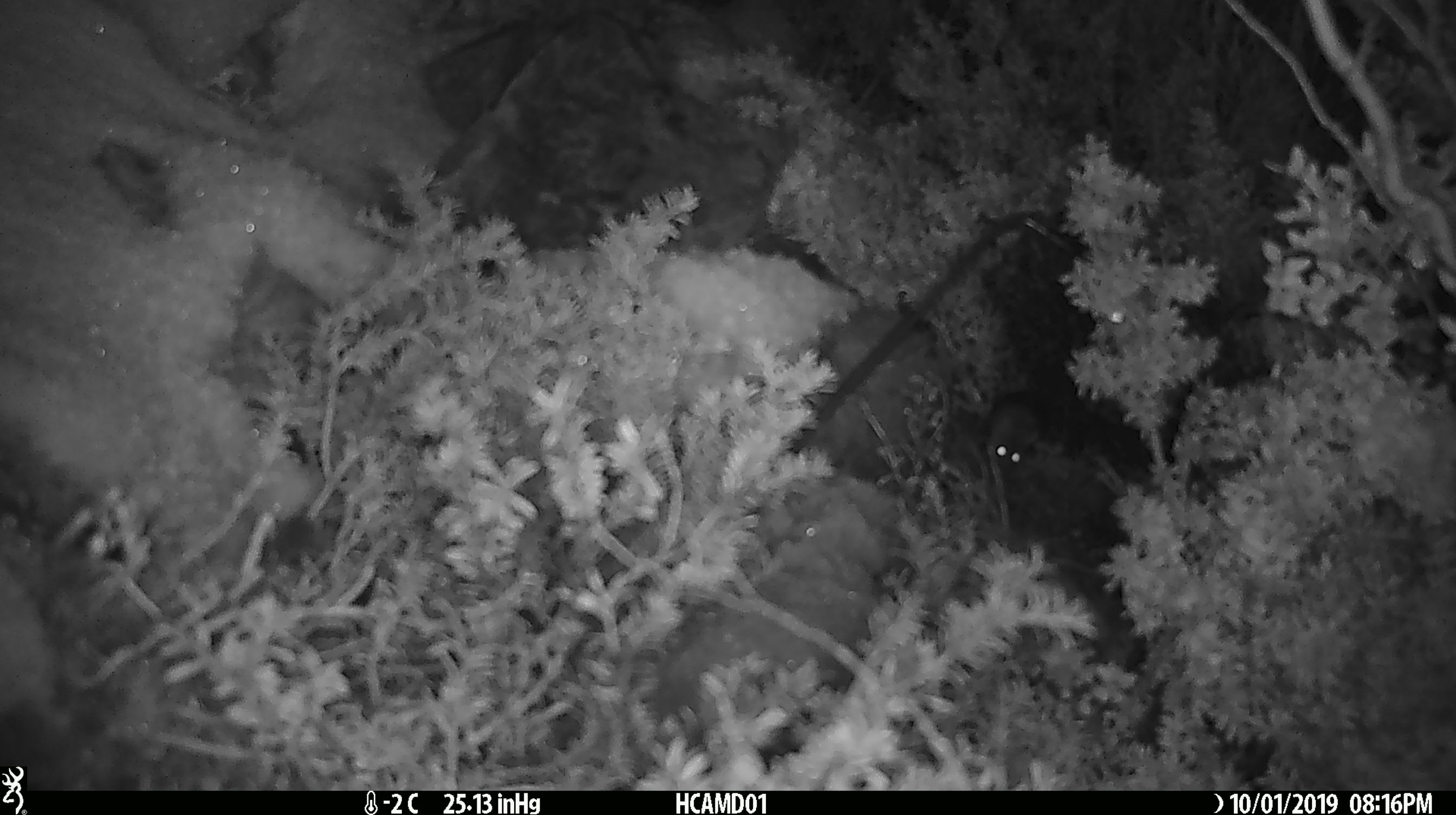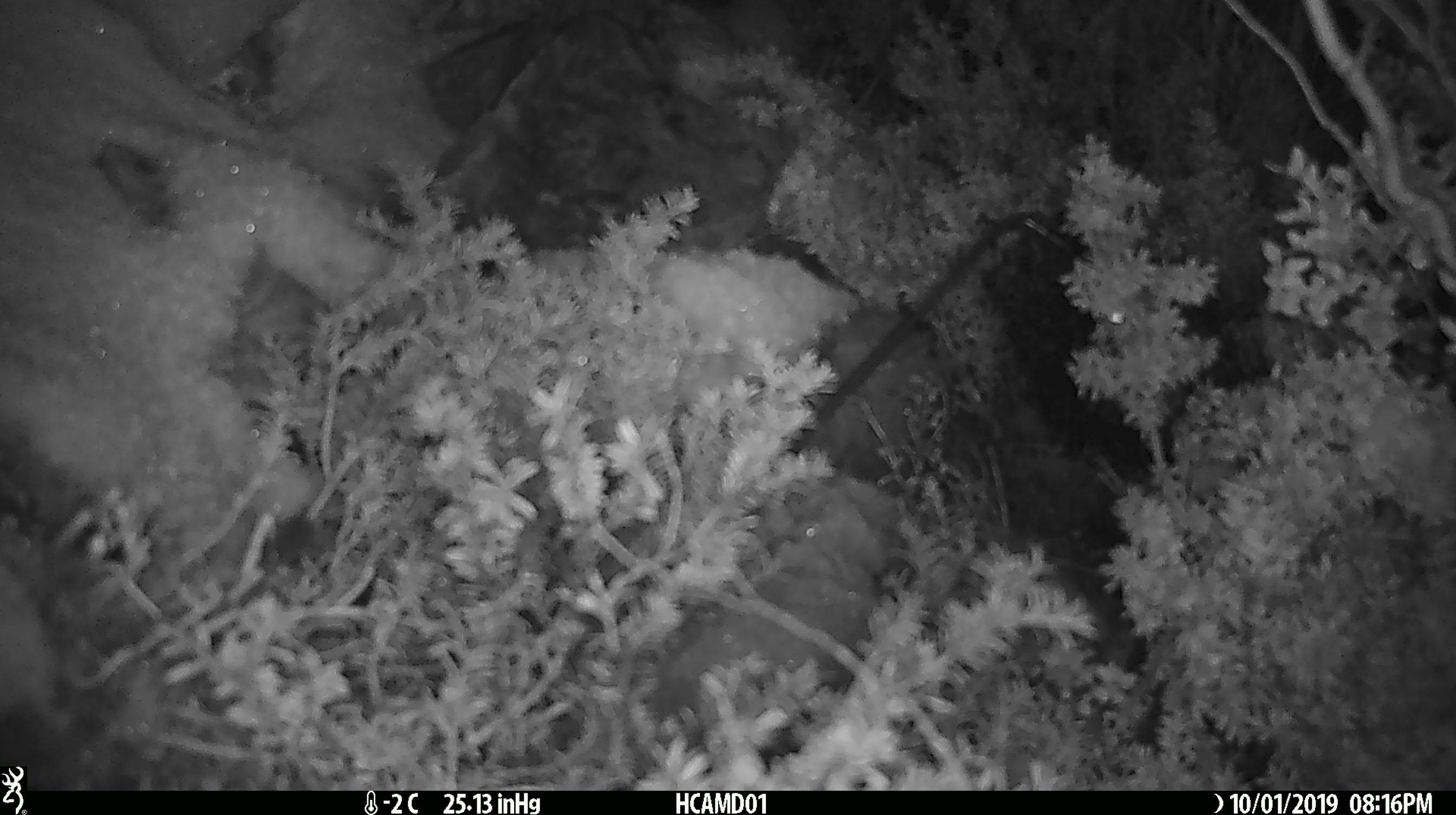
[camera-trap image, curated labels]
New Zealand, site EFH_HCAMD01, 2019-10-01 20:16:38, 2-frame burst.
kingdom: Animalia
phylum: Chordata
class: Mammalia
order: Rodentia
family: Muridae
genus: Mus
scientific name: Mus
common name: mouse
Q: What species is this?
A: Mouse (Mus).